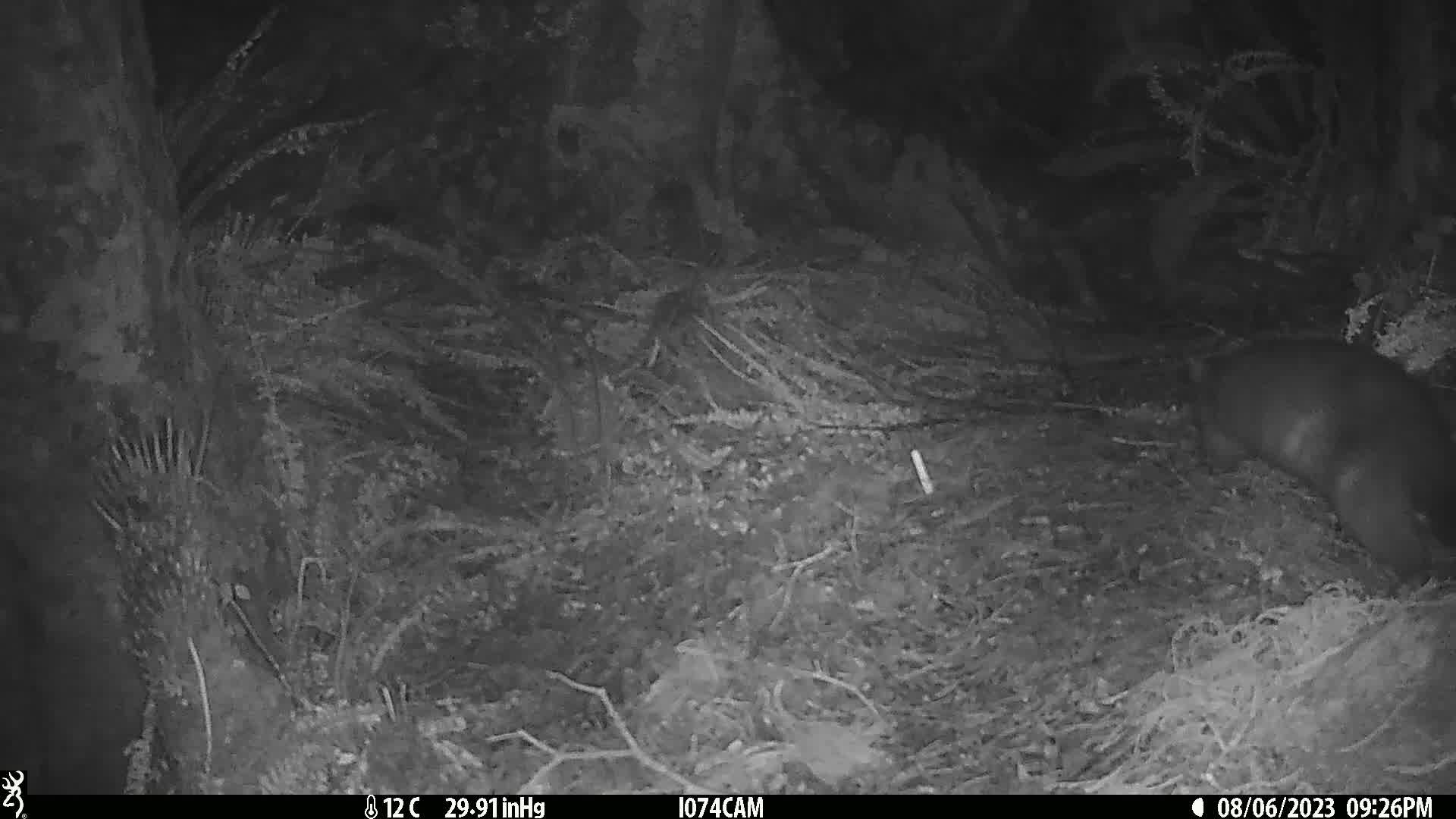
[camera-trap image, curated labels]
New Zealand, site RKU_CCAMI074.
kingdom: Animalia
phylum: Chordata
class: Mammalia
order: Diprotodontia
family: Phalangeridae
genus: Trichosurus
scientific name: Trichosurus vulpecula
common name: common brushtail possum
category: possum